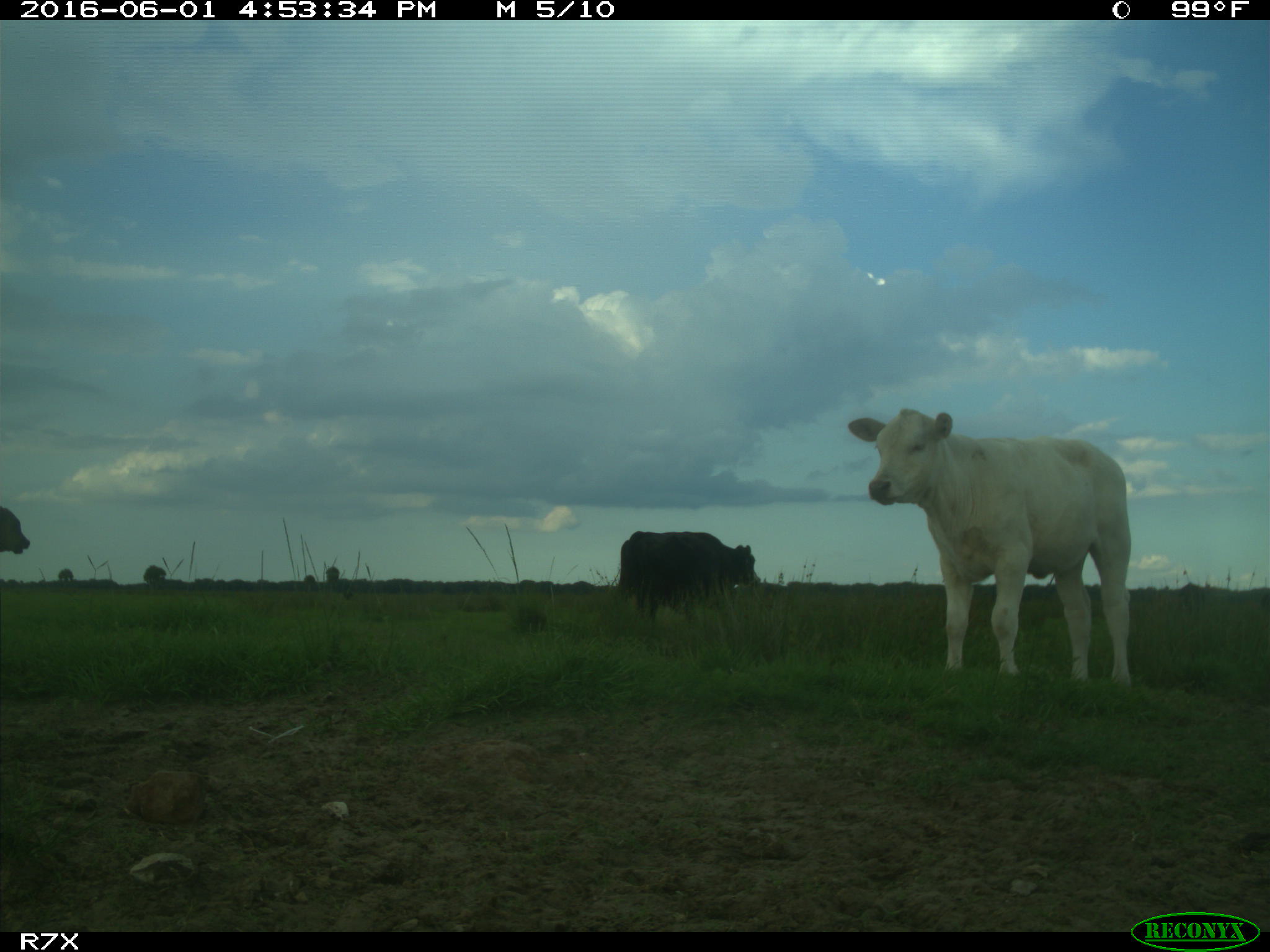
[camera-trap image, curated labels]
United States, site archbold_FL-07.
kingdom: Animalia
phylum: Chordata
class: Mammalia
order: Artiodactyla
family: Bovidae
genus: Bos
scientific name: Bos taurus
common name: domestic cow